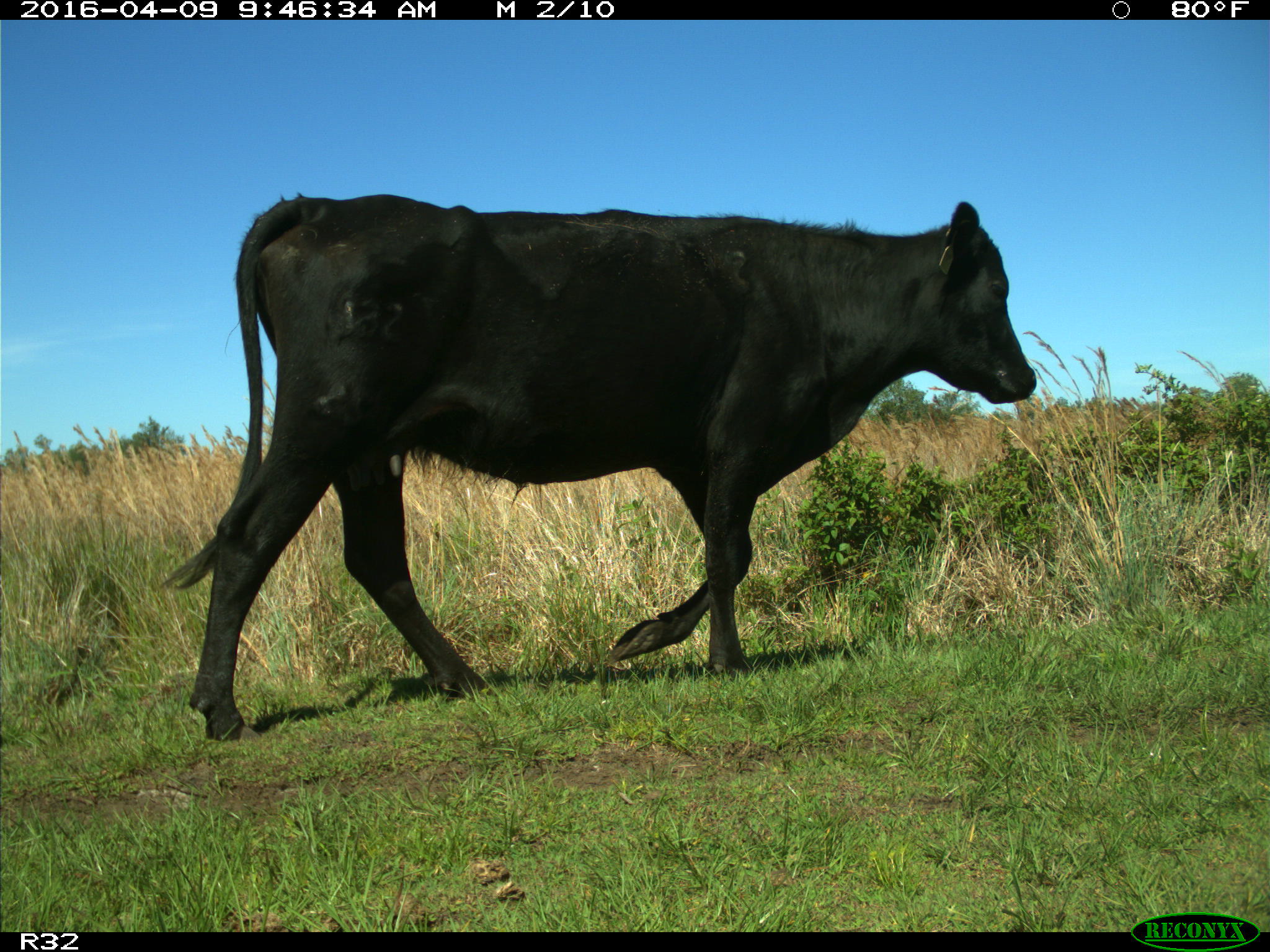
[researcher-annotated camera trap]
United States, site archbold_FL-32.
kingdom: Animalia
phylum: Chordata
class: Mammalia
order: Artiodactyla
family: Bovidae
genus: Bos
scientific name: Bos taurus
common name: domestic cow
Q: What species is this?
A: Bos taurus (domestic cow).